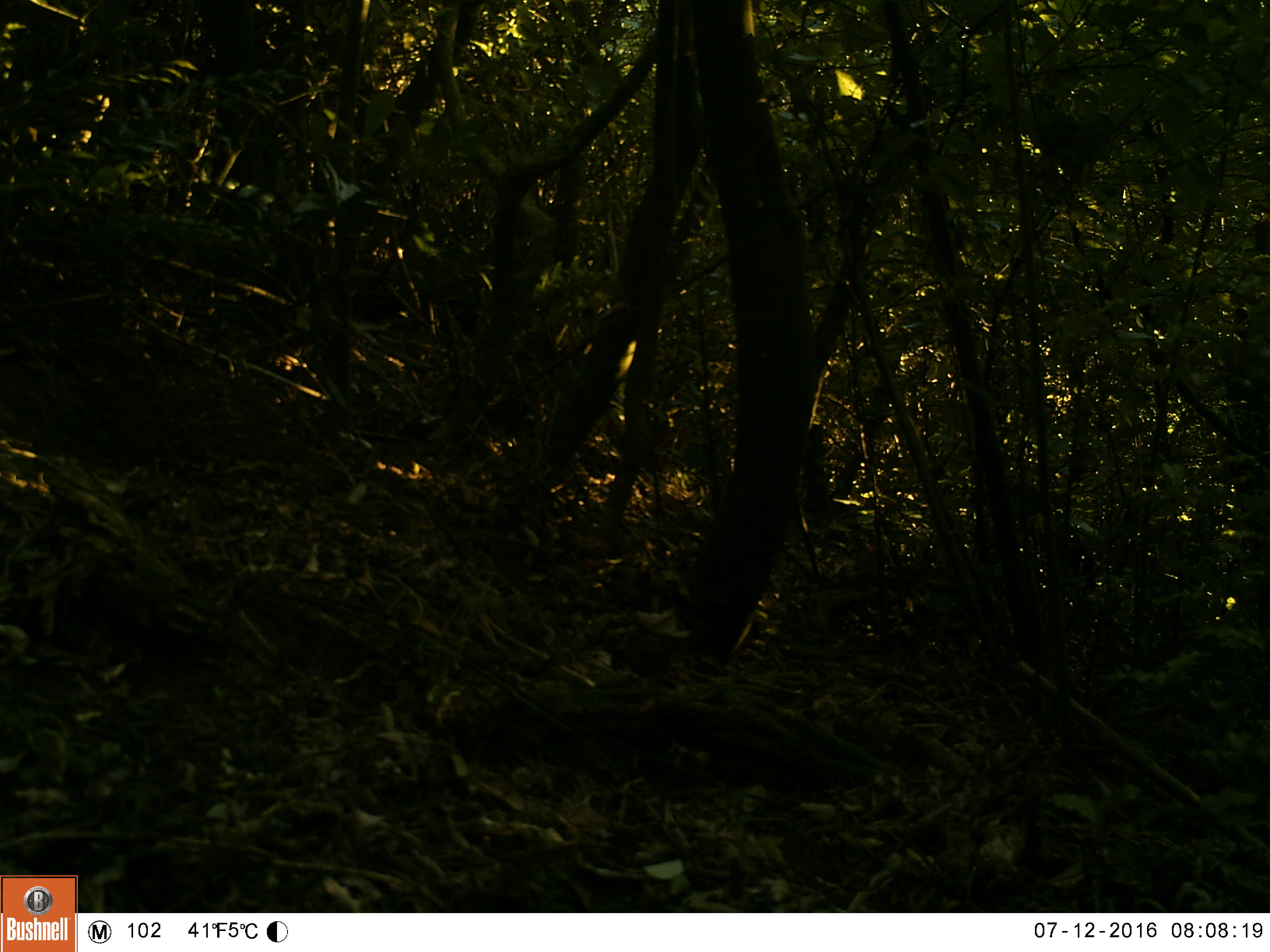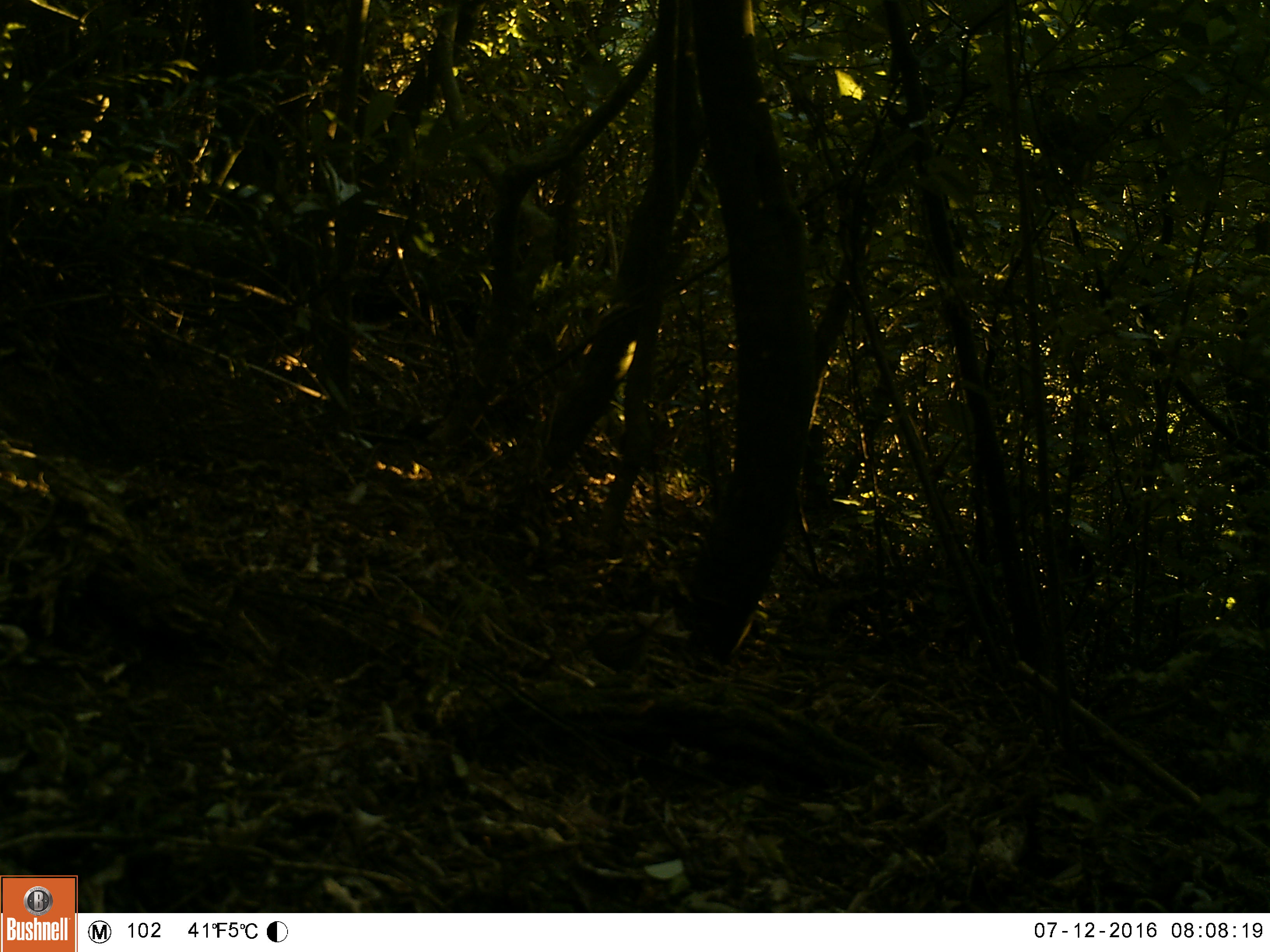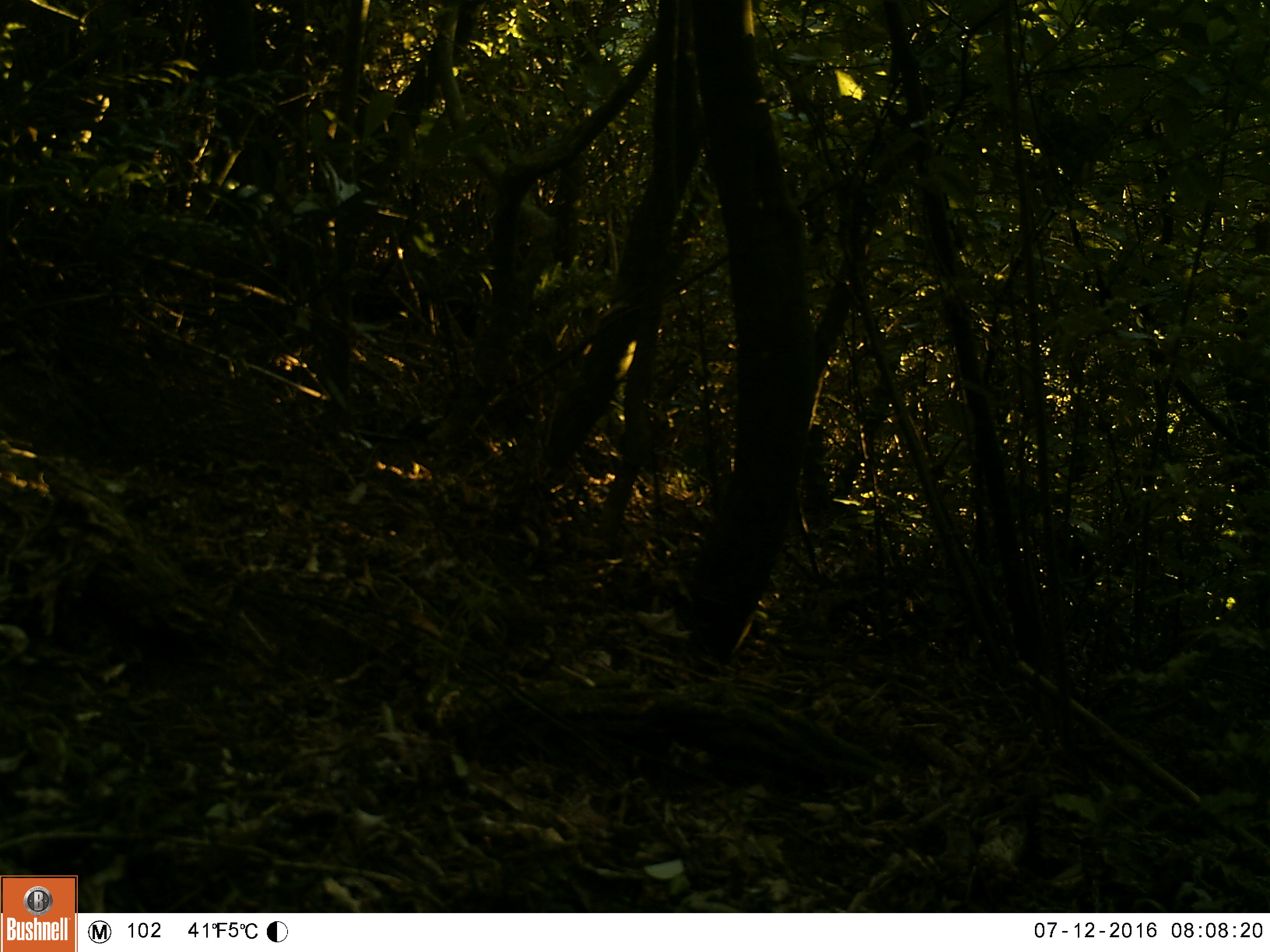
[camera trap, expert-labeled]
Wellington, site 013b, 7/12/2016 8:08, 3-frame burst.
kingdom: Animalia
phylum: Chordata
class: Aves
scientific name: Aves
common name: bird